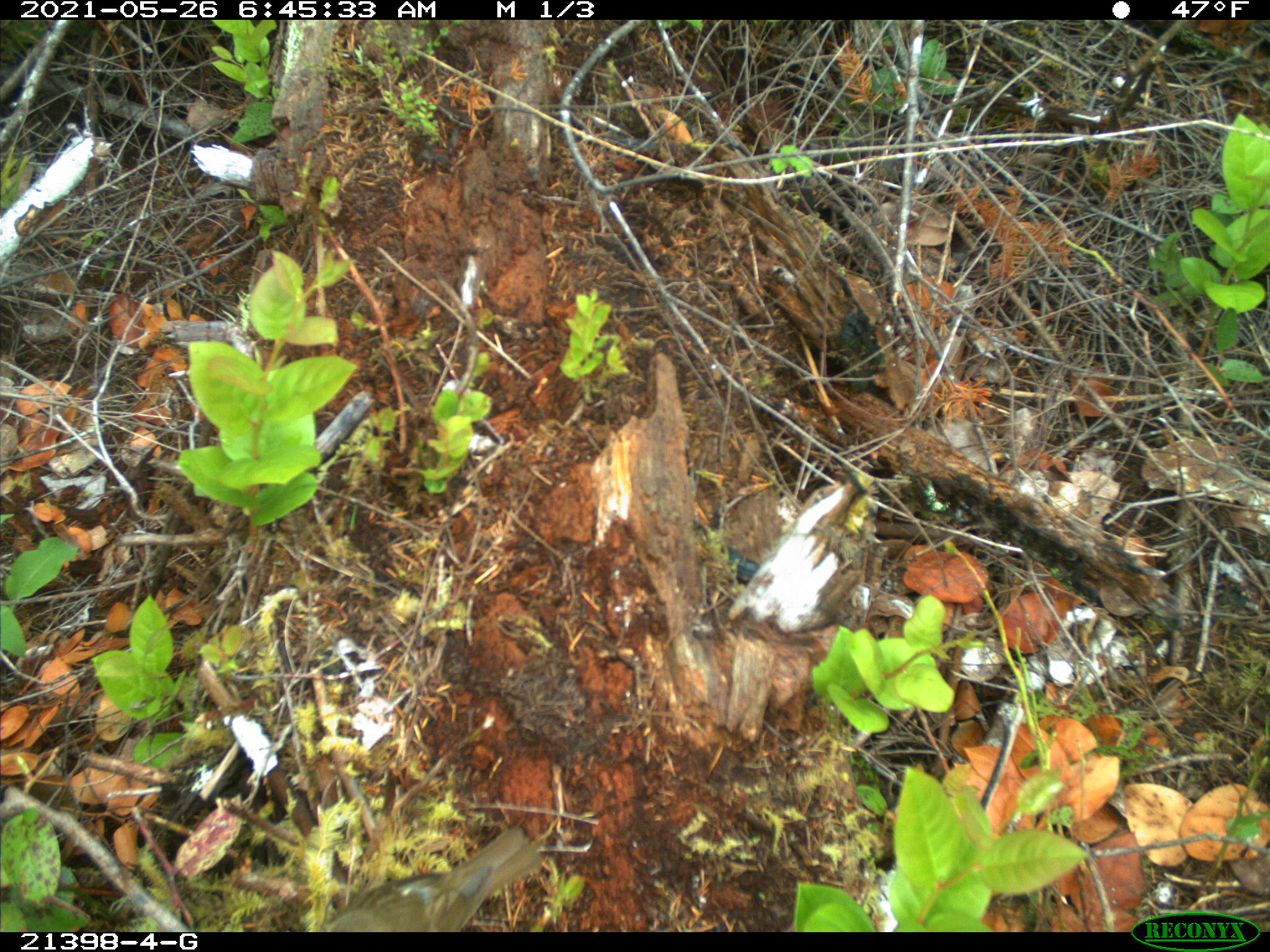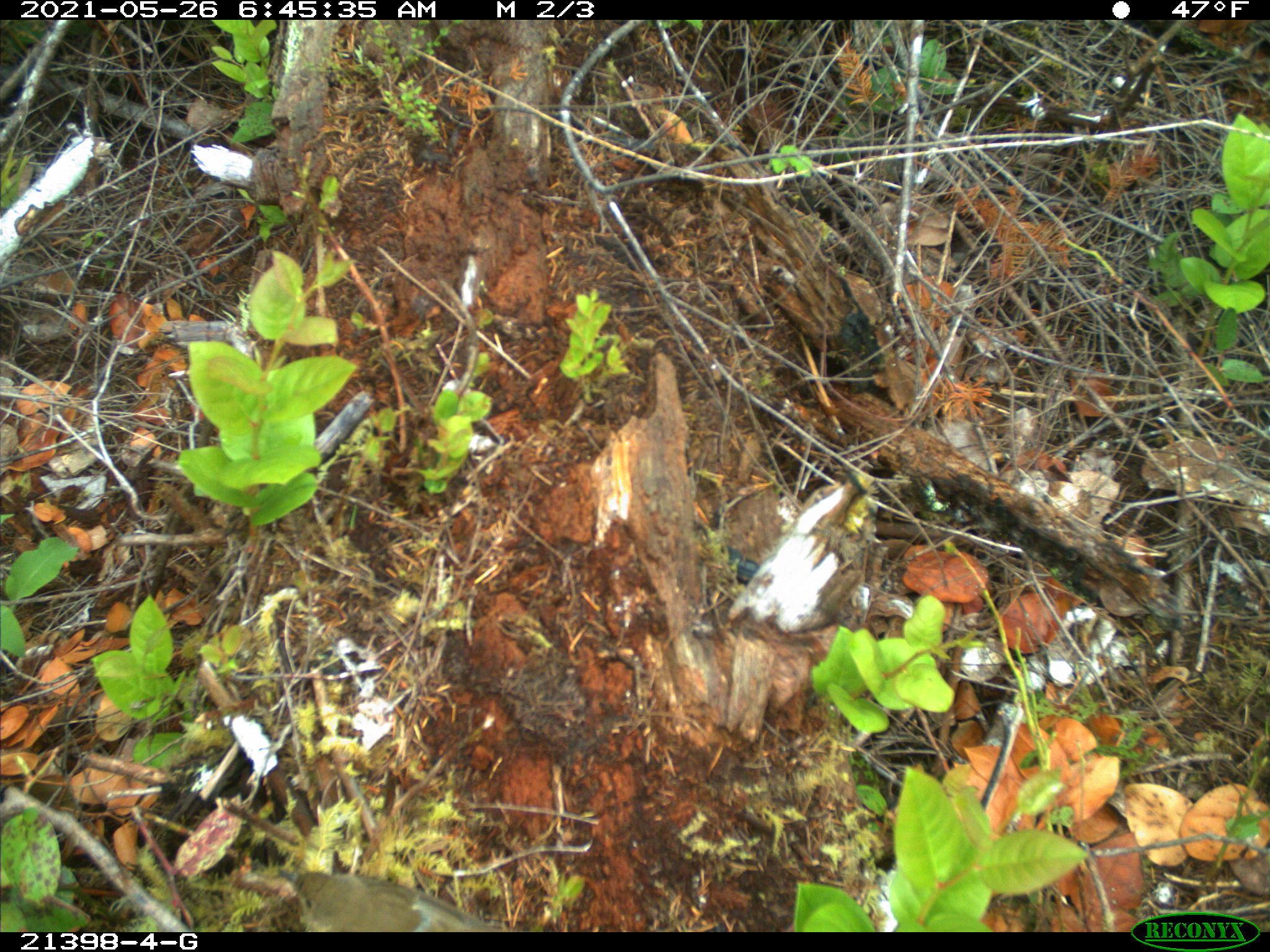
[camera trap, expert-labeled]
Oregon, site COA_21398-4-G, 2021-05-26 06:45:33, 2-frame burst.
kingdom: Animalia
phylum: Chordata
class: Aves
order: Passeriformes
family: Turdidae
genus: Catharus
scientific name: Catharus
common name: brown thrushes and nightingale-thrushes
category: catharus species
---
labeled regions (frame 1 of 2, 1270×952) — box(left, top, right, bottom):
catharus species: box(311, 823, 553, 926)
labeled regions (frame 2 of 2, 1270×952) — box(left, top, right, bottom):
catharus species: box(275, 857, 485, 929)